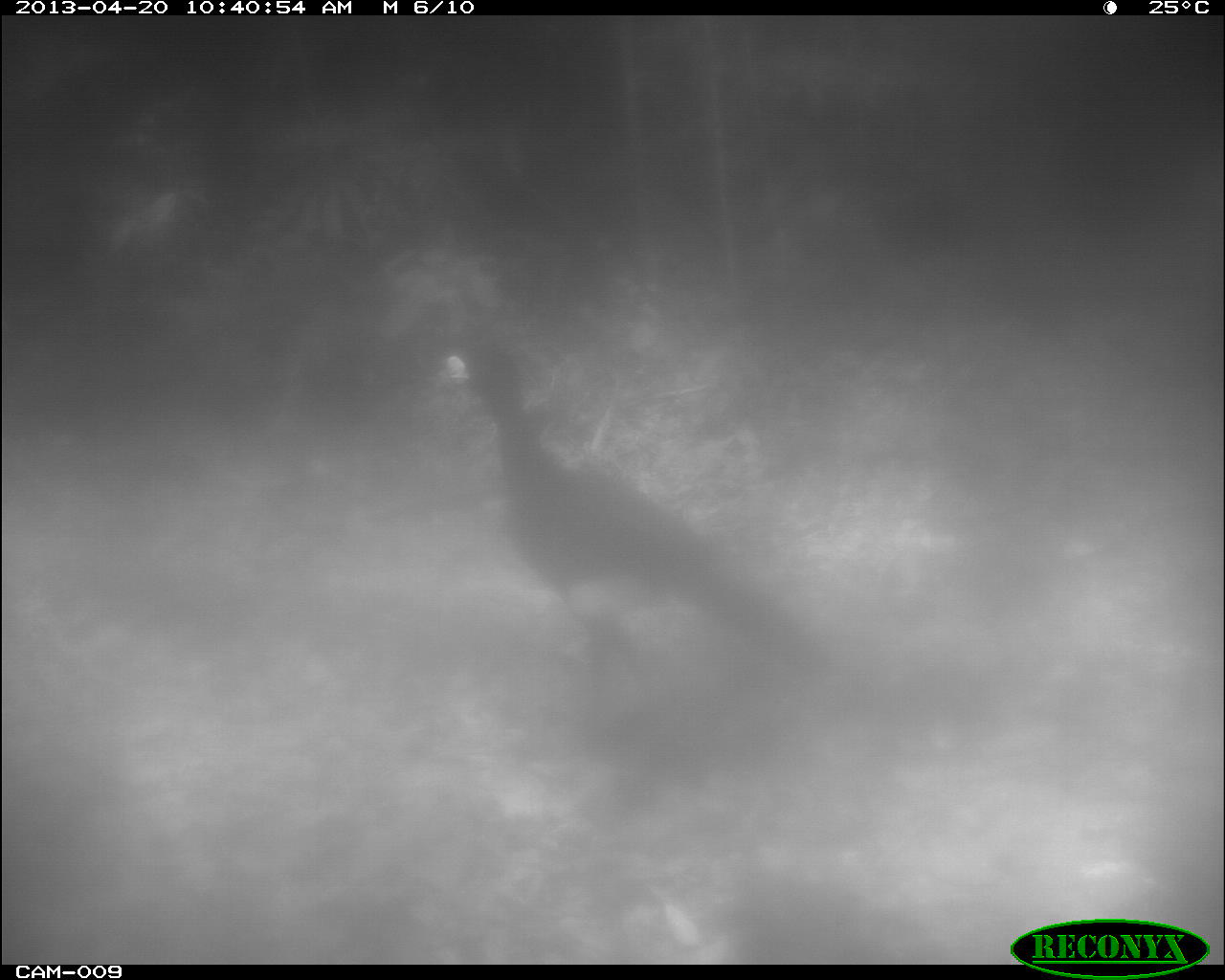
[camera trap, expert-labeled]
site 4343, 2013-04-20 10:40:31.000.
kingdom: Animalia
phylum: Chordata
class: Aves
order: Galliformes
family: Cracidae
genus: Crax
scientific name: Crax rubra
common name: great curassow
Crax rubra (great curassow), count 2.